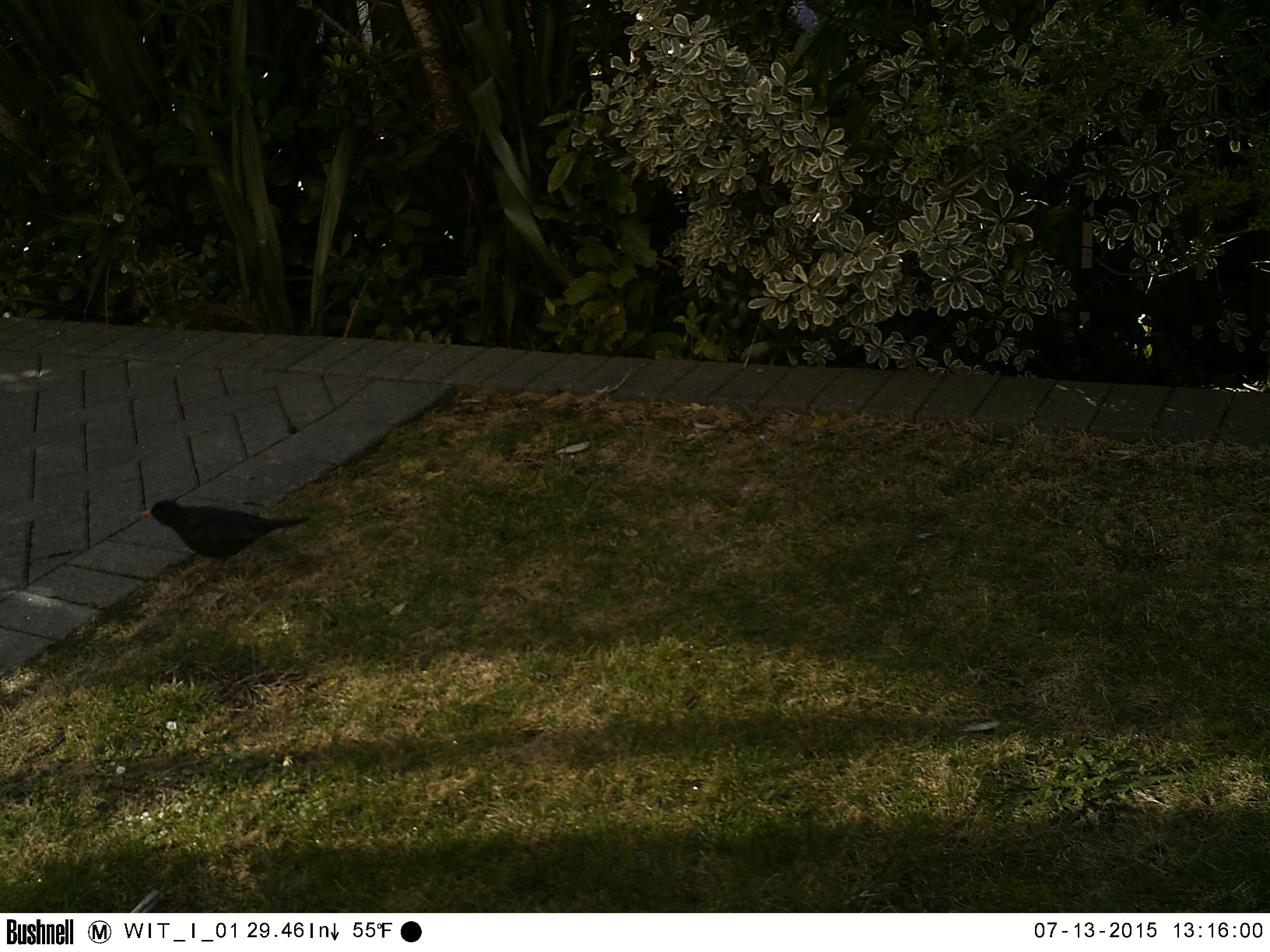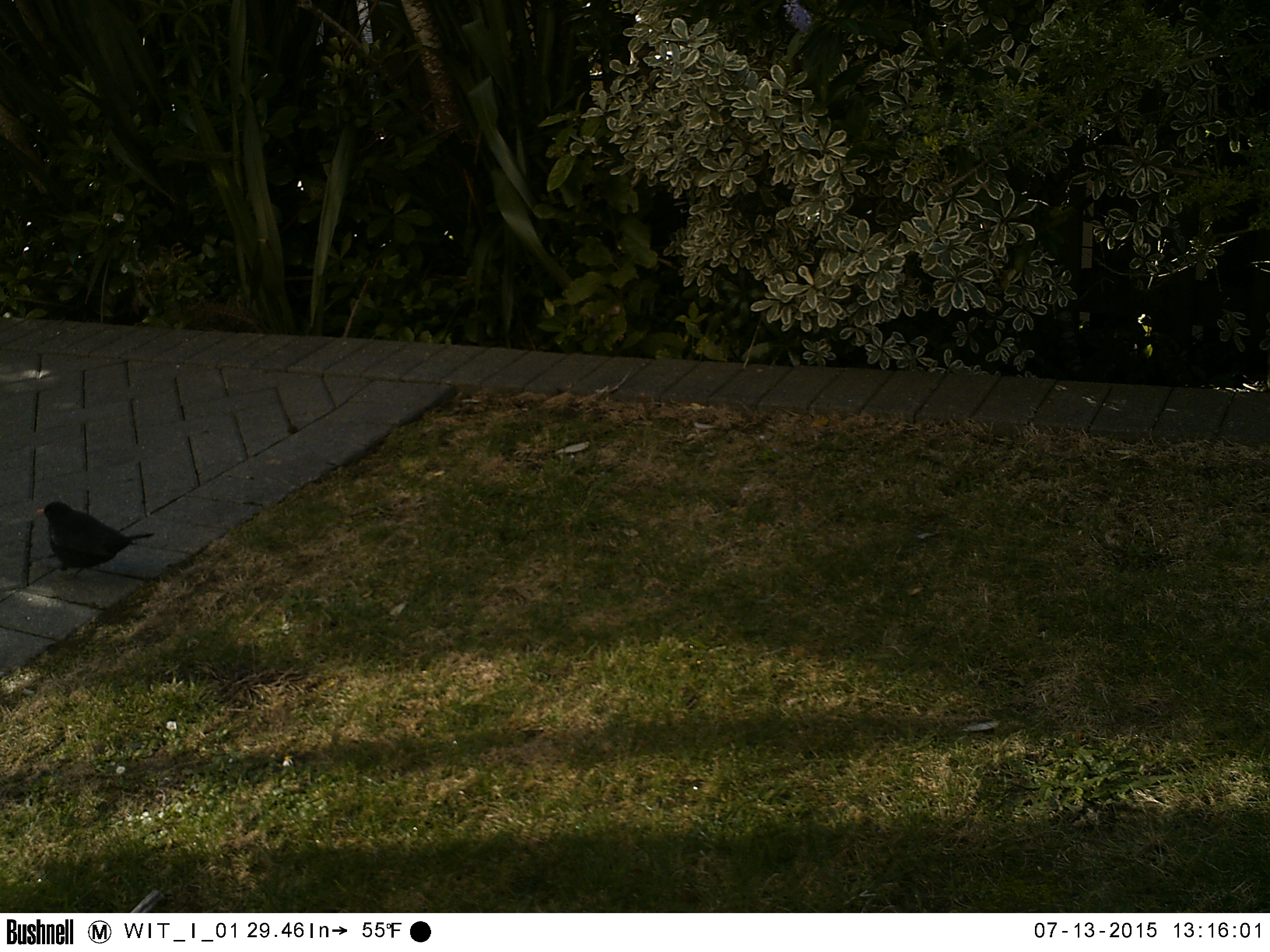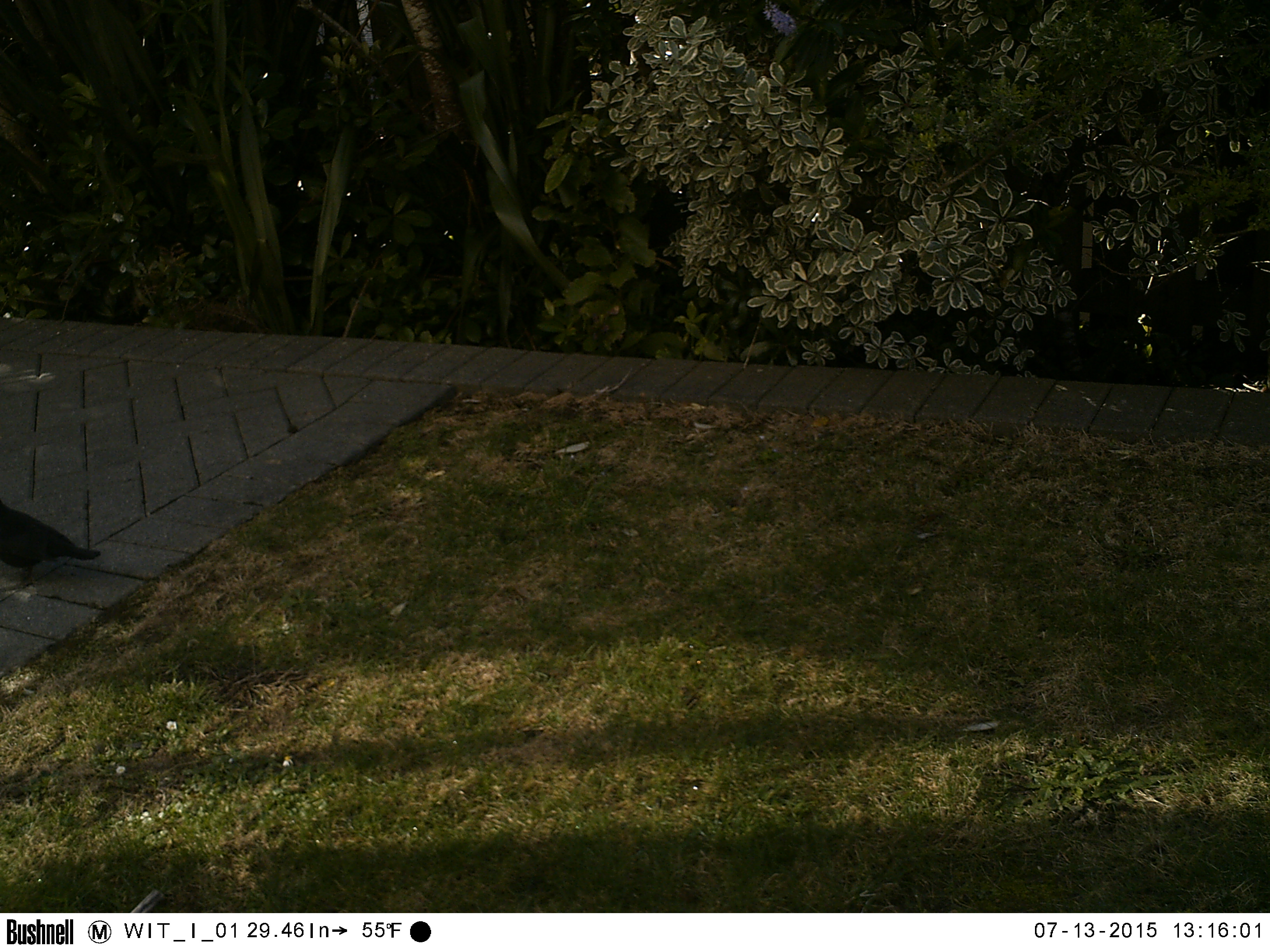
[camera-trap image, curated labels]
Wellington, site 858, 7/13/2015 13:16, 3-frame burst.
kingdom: Animalia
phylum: Chordata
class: Aves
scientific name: Aves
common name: bird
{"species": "bird (Aves)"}